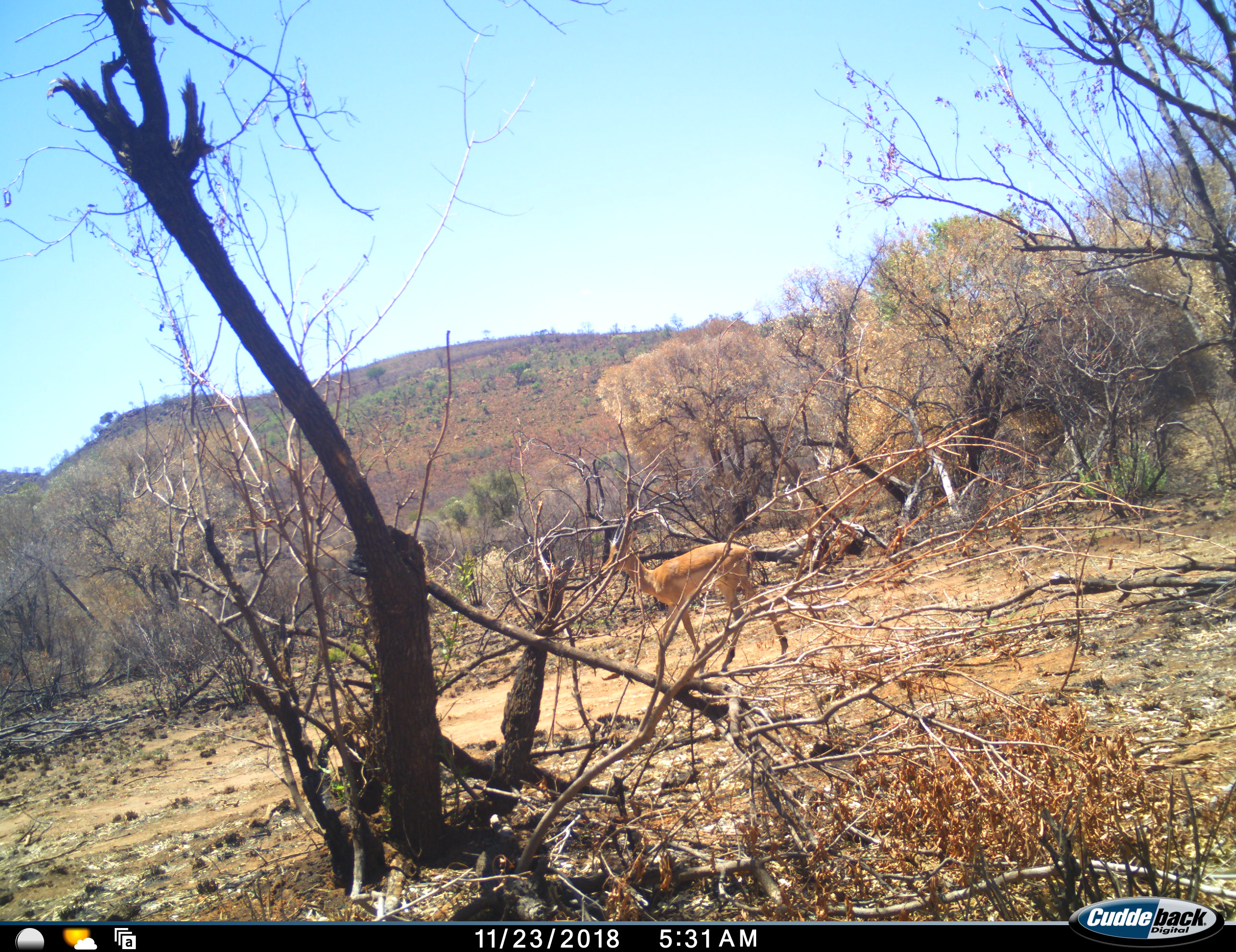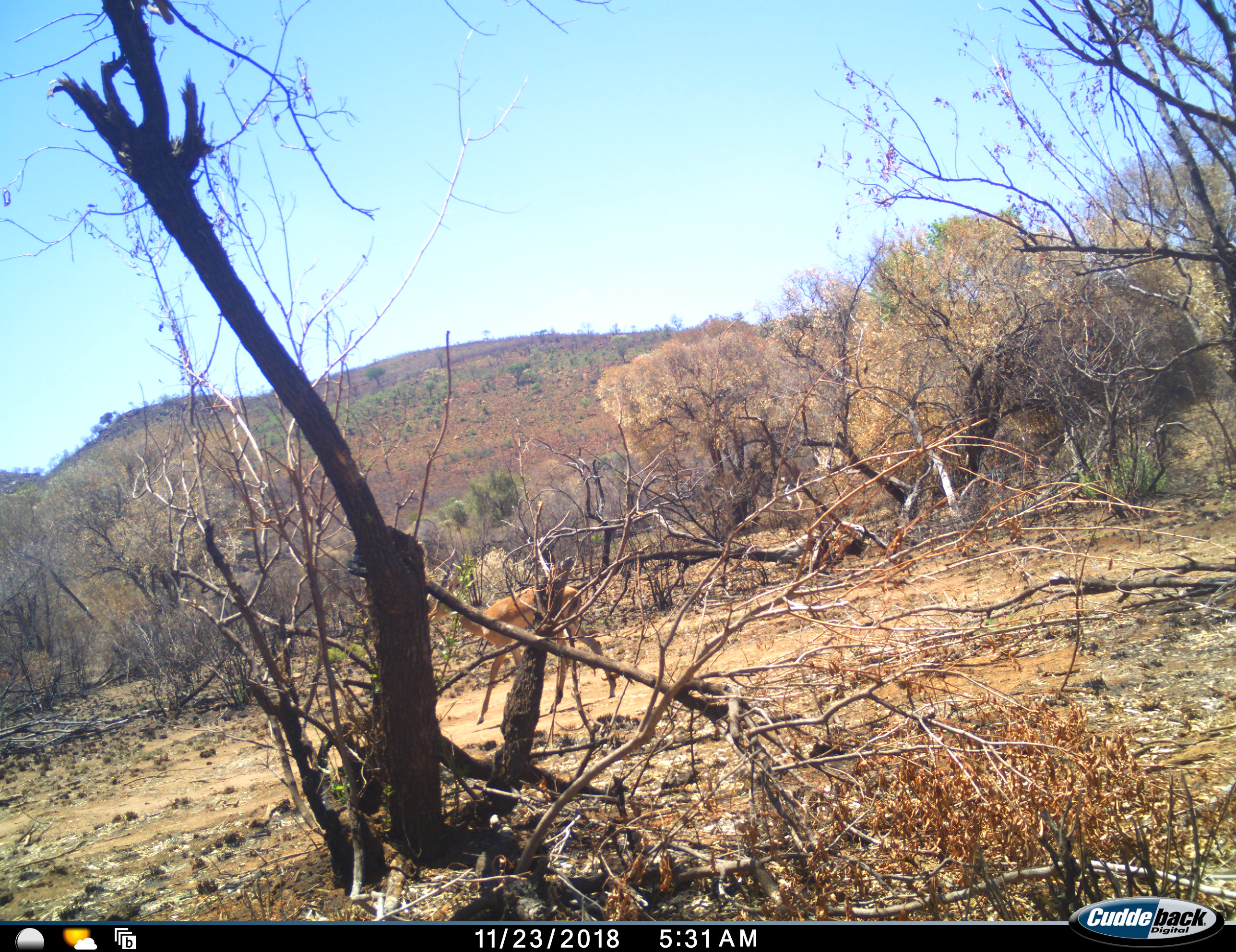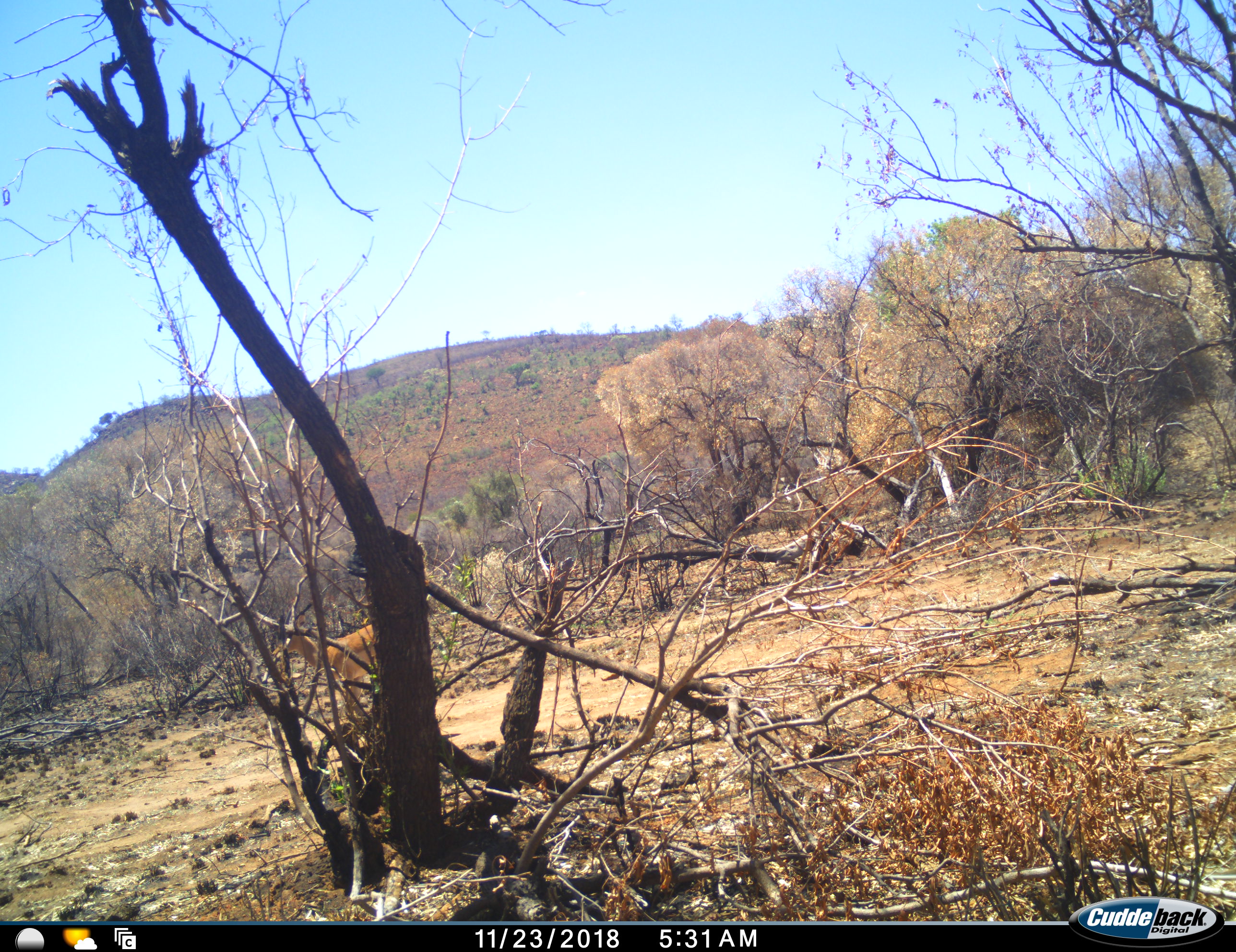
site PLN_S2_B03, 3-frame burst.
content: unidentified animal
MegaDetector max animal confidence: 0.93